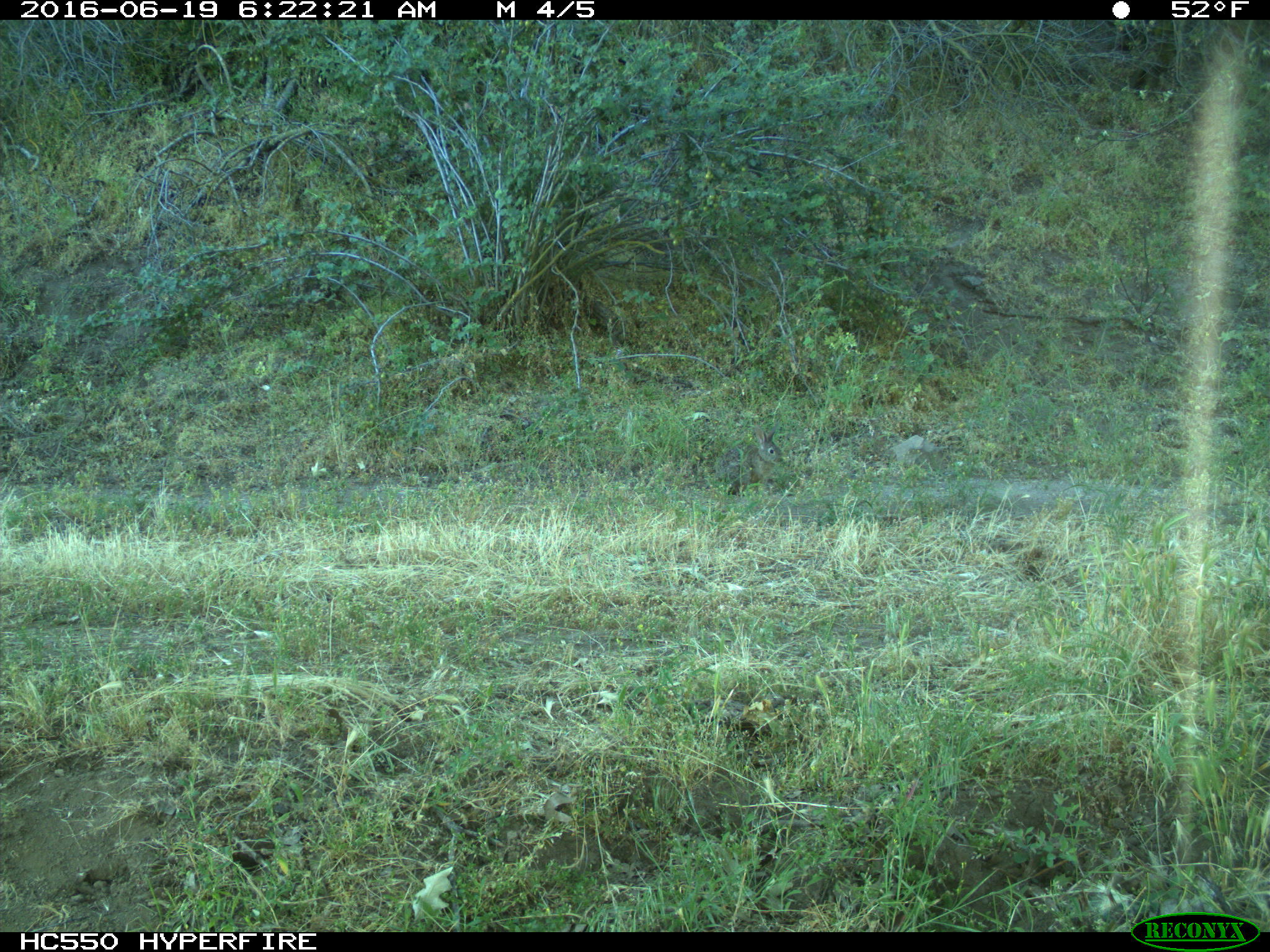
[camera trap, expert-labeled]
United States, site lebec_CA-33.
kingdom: Animalia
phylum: Chordata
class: Mammalia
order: Lagomorpha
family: Leporidae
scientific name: Leporidae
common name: rabbits and hares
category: unidentified rabbit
Unidentified rabbit (rabbits and hares) (Leporidae).